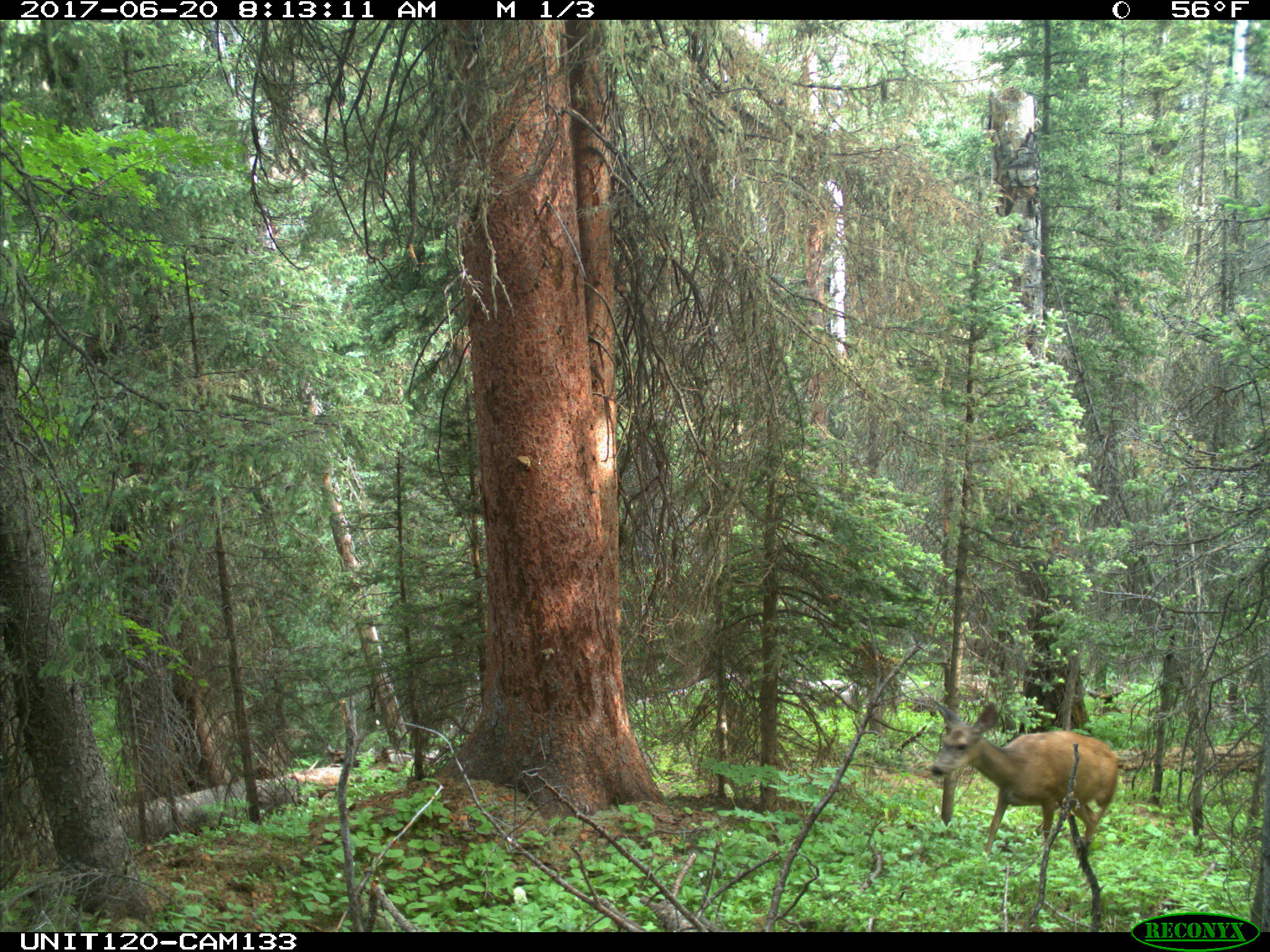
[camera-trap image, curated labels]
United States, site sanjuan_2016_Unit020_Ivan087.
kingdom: Animalia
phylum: Chordata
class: Mammalia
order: Artiodactyla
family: Cervidae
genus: Odocoileus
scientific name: Odocoileus hemionus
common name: mule deer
Odocoileus hemionus (mule deer).